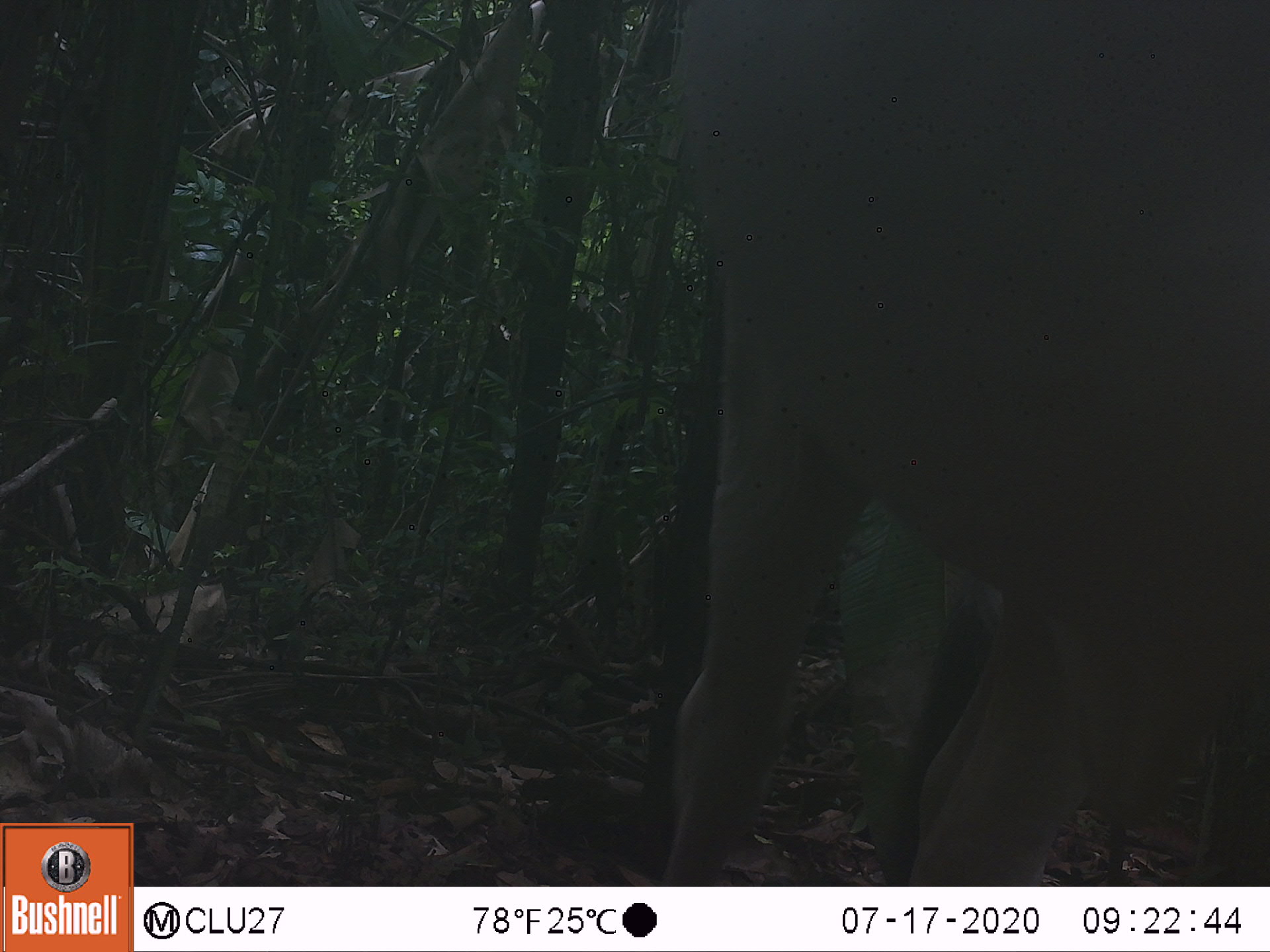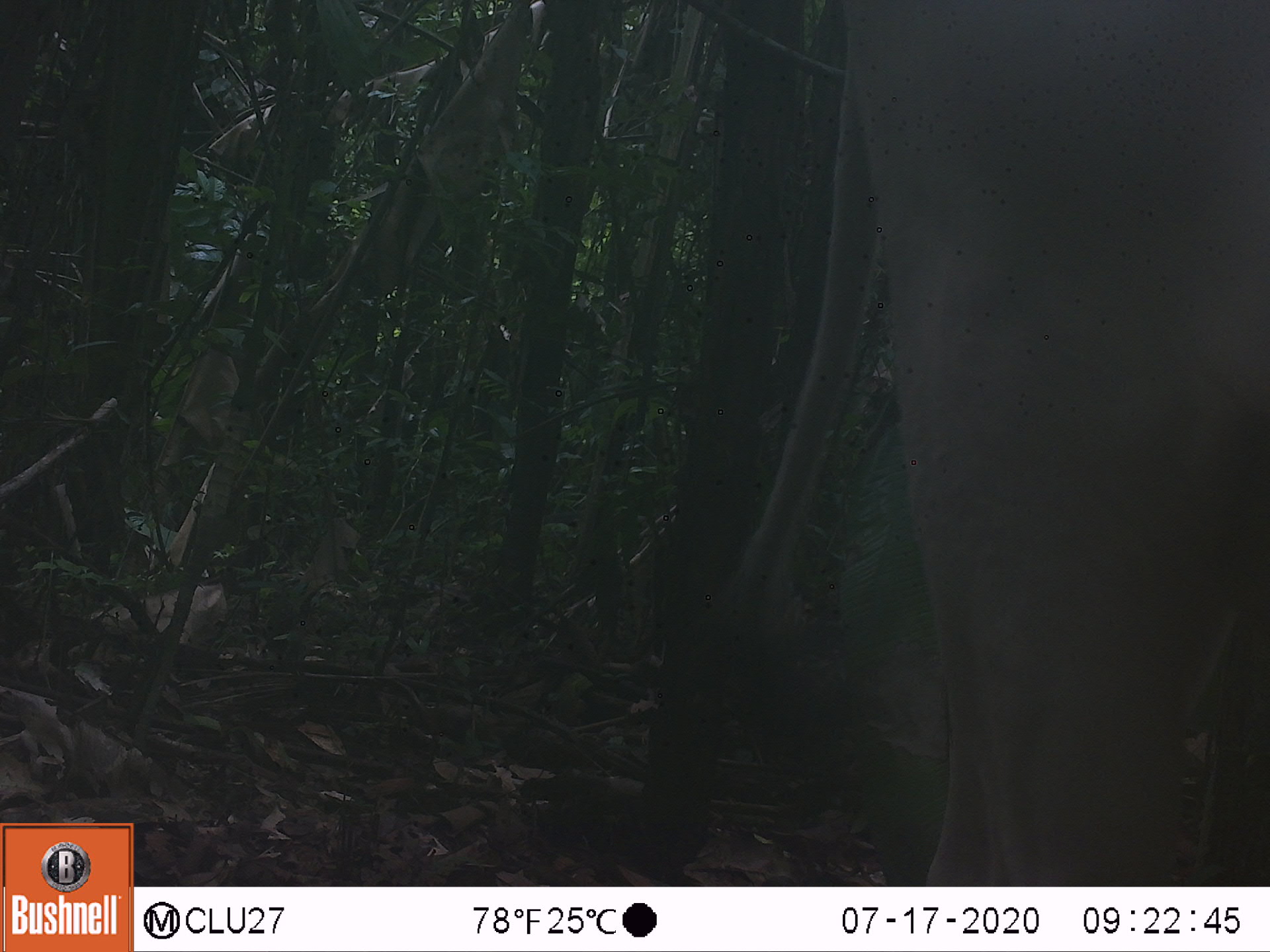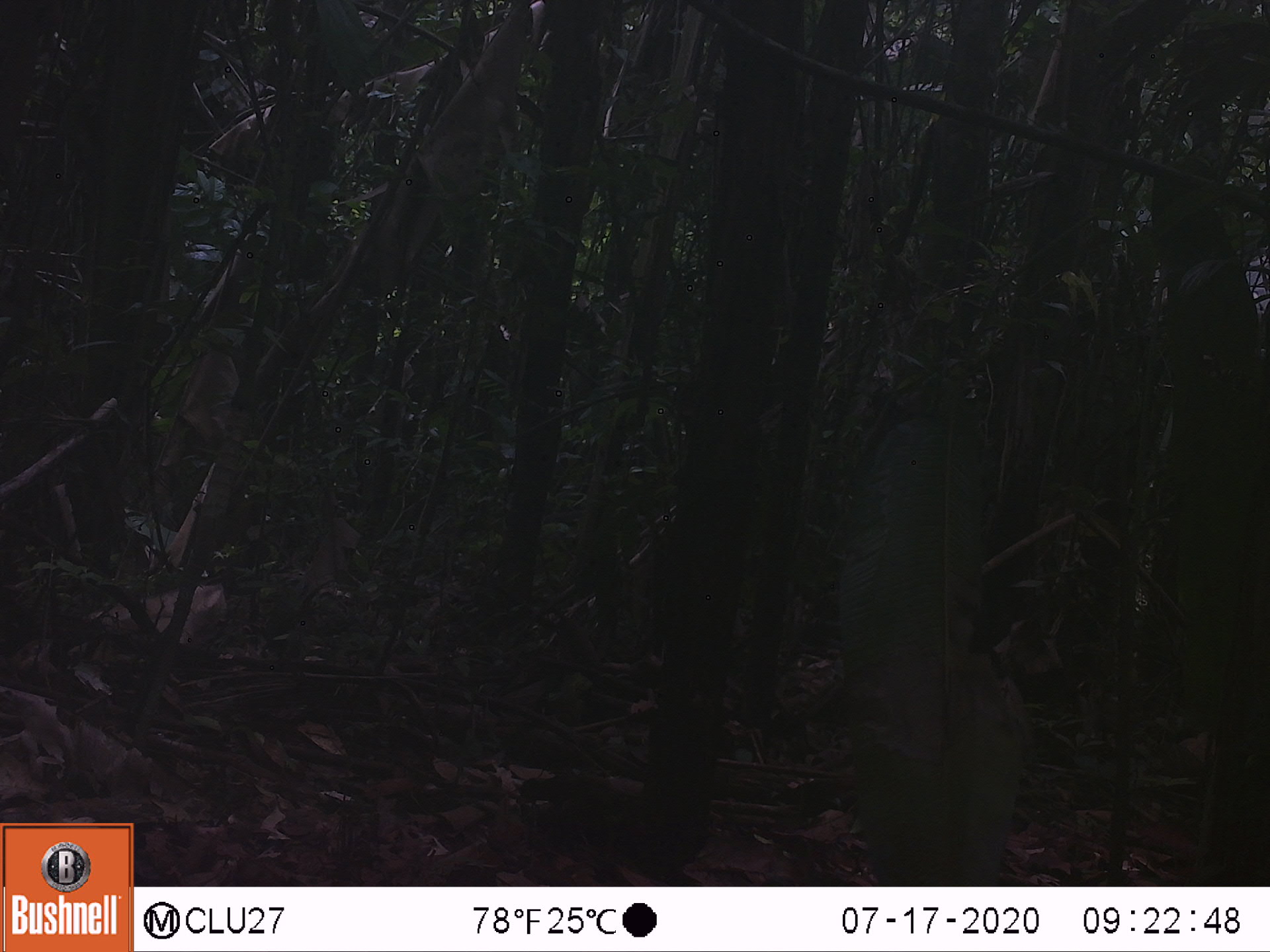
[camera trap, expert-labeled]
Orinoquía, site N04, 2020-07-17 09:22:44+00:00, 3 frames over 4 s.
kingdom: Animalia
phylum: Chordata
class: Mammalia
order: Artiodactyla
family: Bovidae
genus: Bos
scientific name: Bos taurus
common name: cow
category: cattle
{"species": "cattle (cow) (Bos taurus)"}